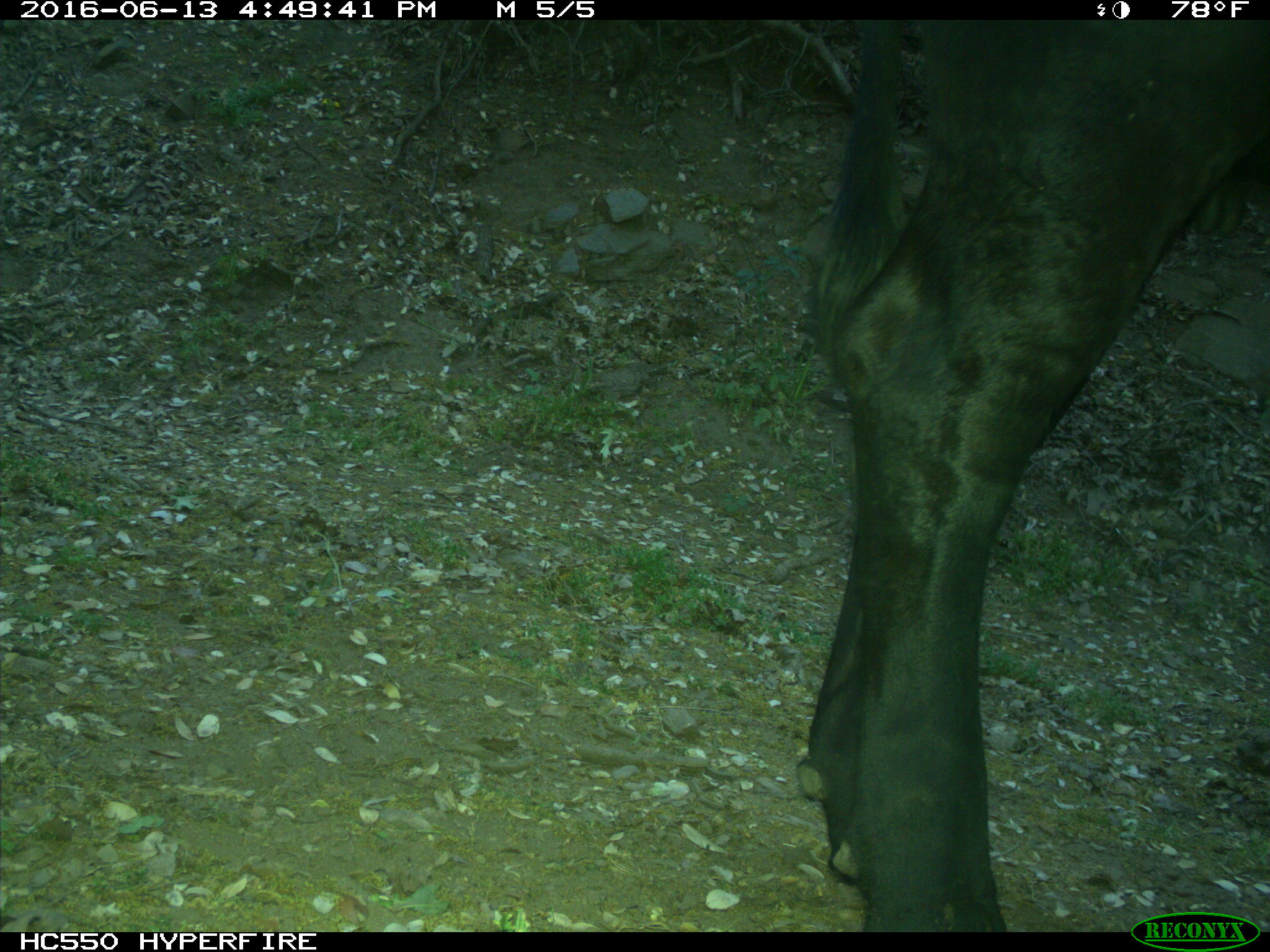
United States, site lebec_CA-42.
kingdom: Animalia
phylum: Chordata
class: Mammalia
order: Artiodactyla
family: Bovidae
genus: Bos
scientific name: Bos taurus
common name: domestic cow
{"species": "Bos taurus (domestic cow)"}